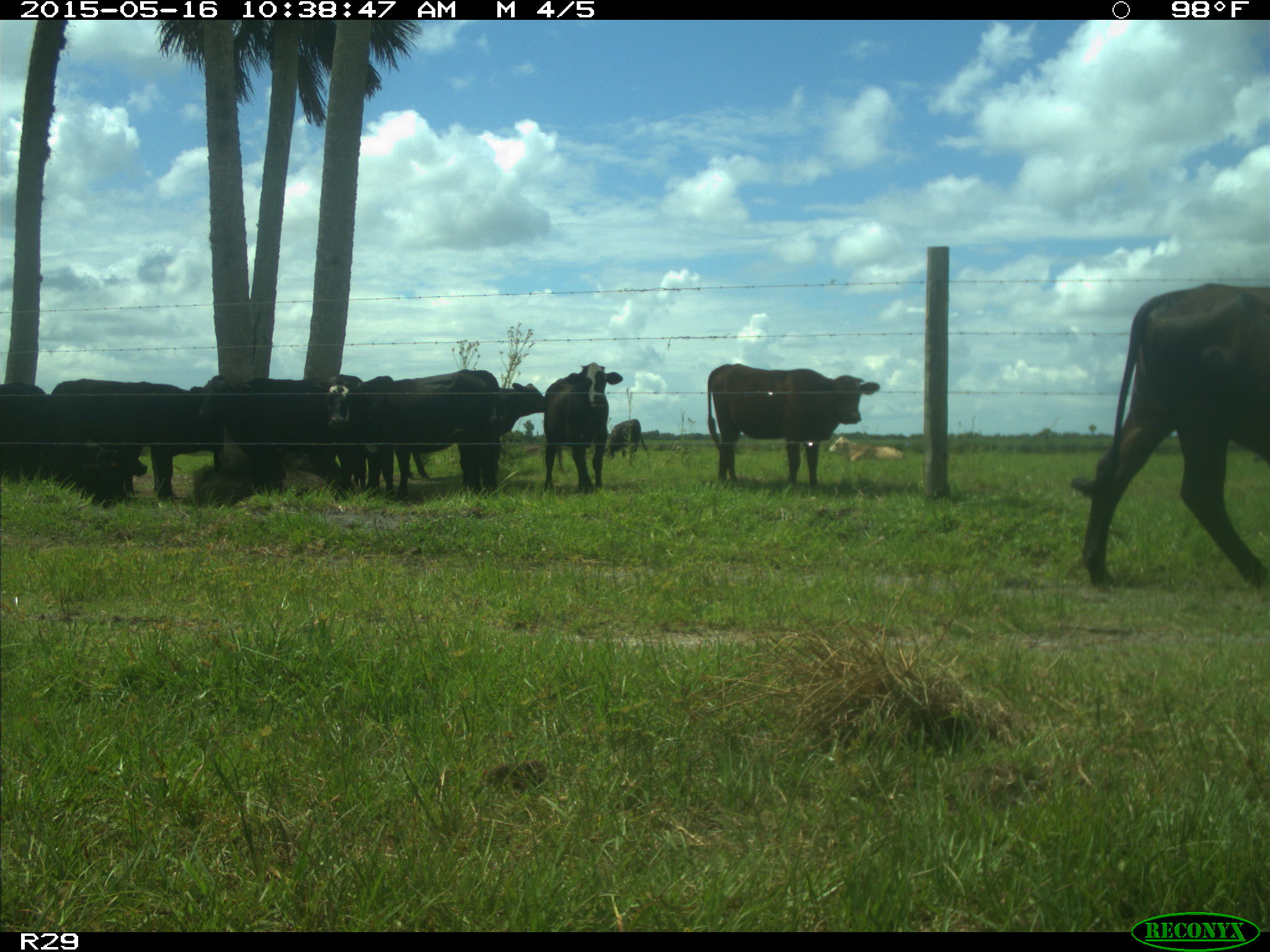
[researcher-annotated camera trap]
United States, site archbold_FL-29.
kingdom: Animalia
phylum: Chordata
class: Mammalia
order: Artiodactyla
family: Bovidae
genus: Bos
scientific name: Bos taurus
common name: domestic cow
Bos taurus (domestic cow).